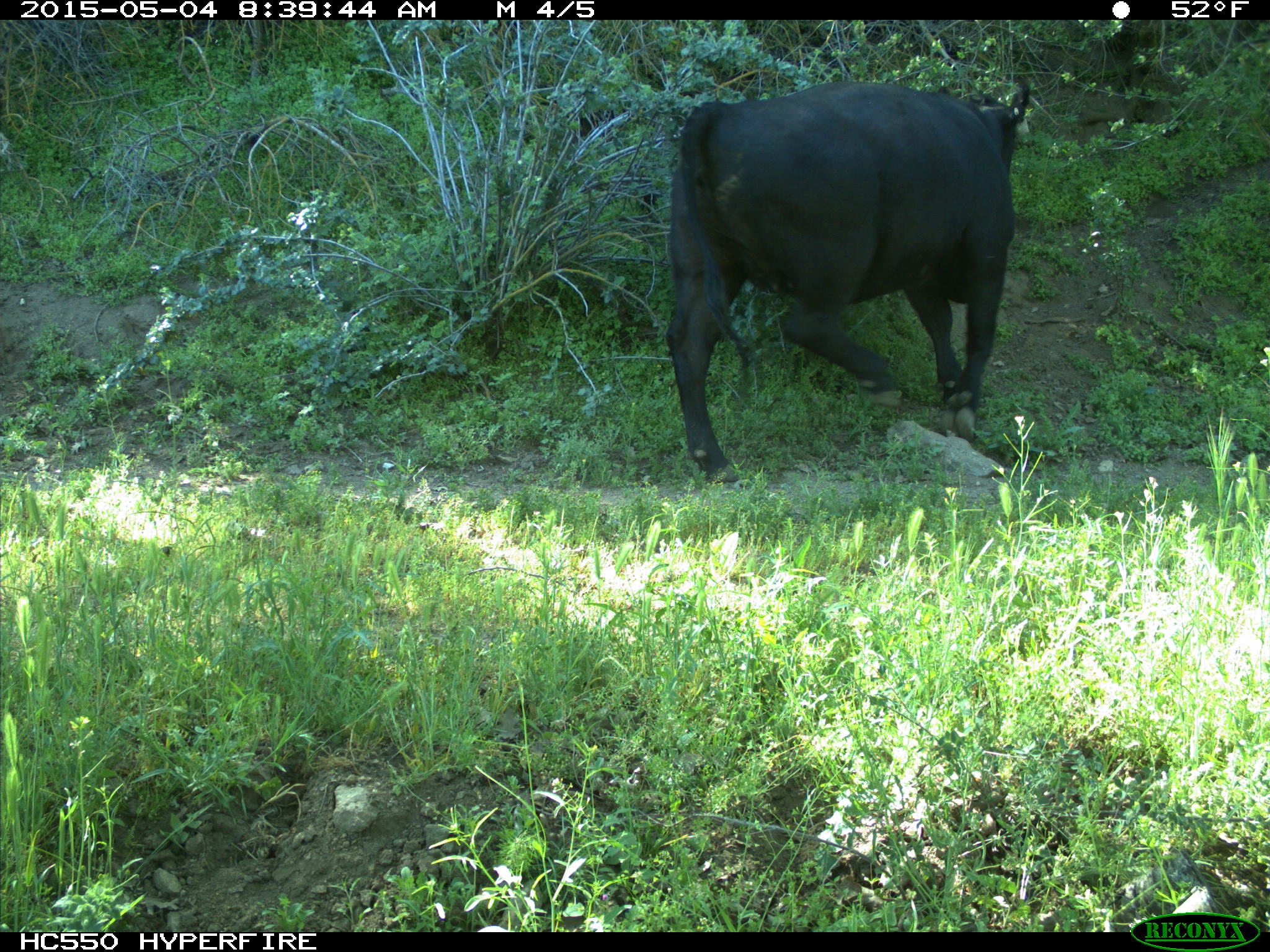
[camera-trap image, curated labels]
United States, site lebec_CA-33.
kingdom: Animalia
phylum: Chordata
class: Mammalia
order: Artiodactyla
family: Bovidae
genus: Bos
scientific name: Bos taurus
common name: domestic cow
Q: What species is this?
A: Bos taurus (domestic cow).